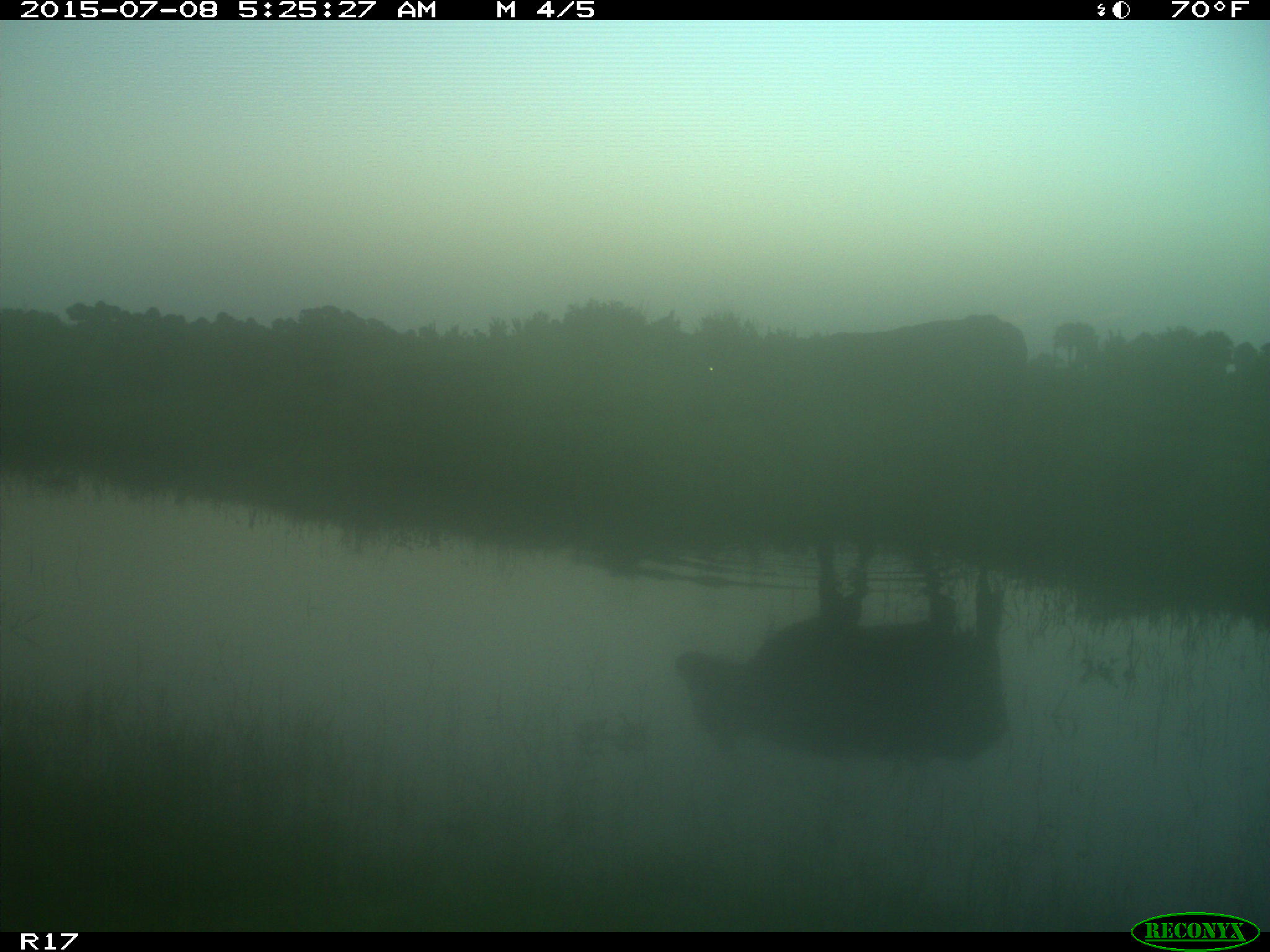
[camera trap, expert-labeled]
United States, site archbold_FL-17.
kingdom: Animalia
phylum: Chordata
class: Mammalia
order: Artiodactyla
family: Bovidae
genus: Bos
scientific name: Bos taurus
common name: domestic cow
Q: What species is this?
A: Bos taurus (domestic cow).